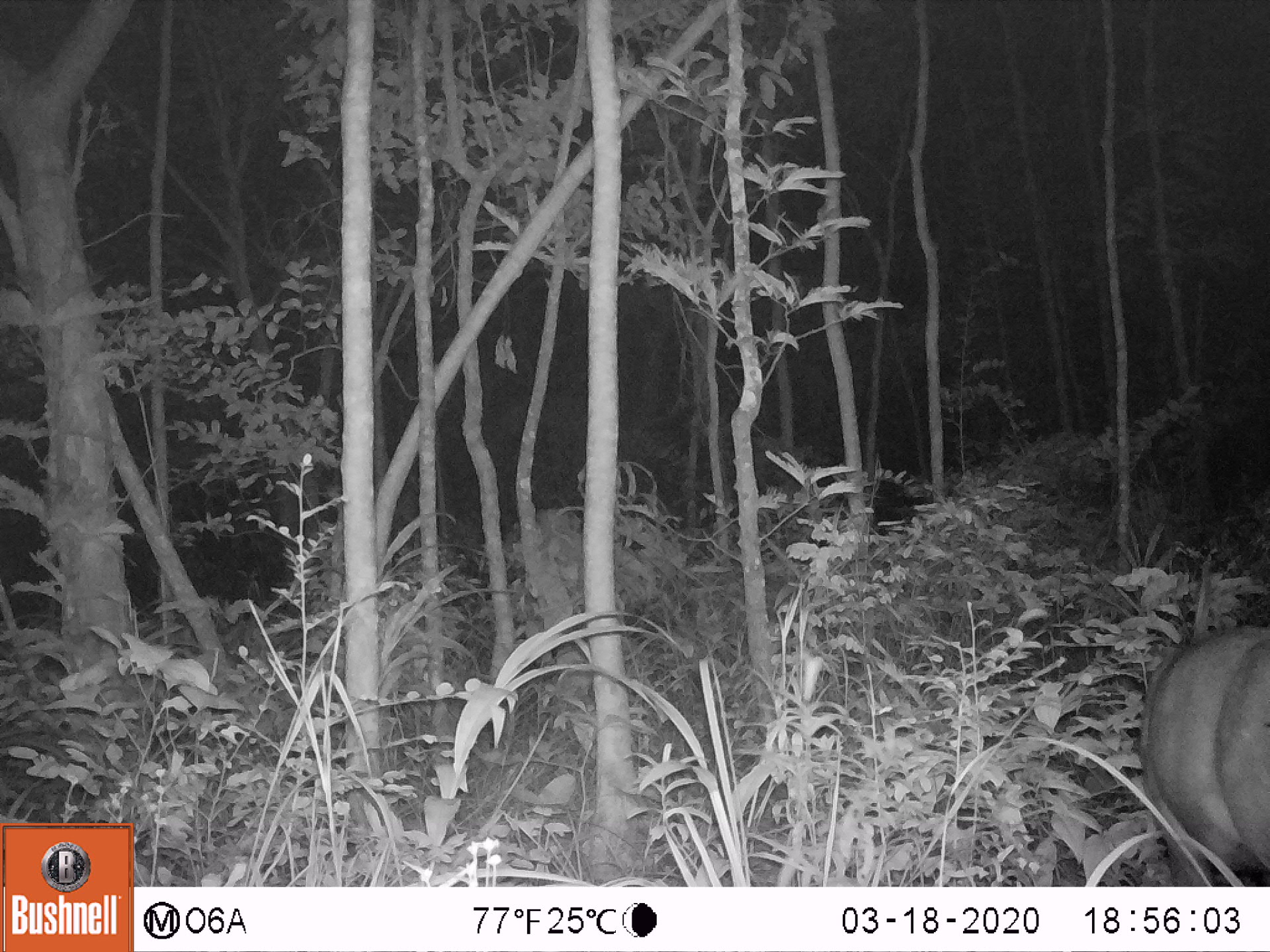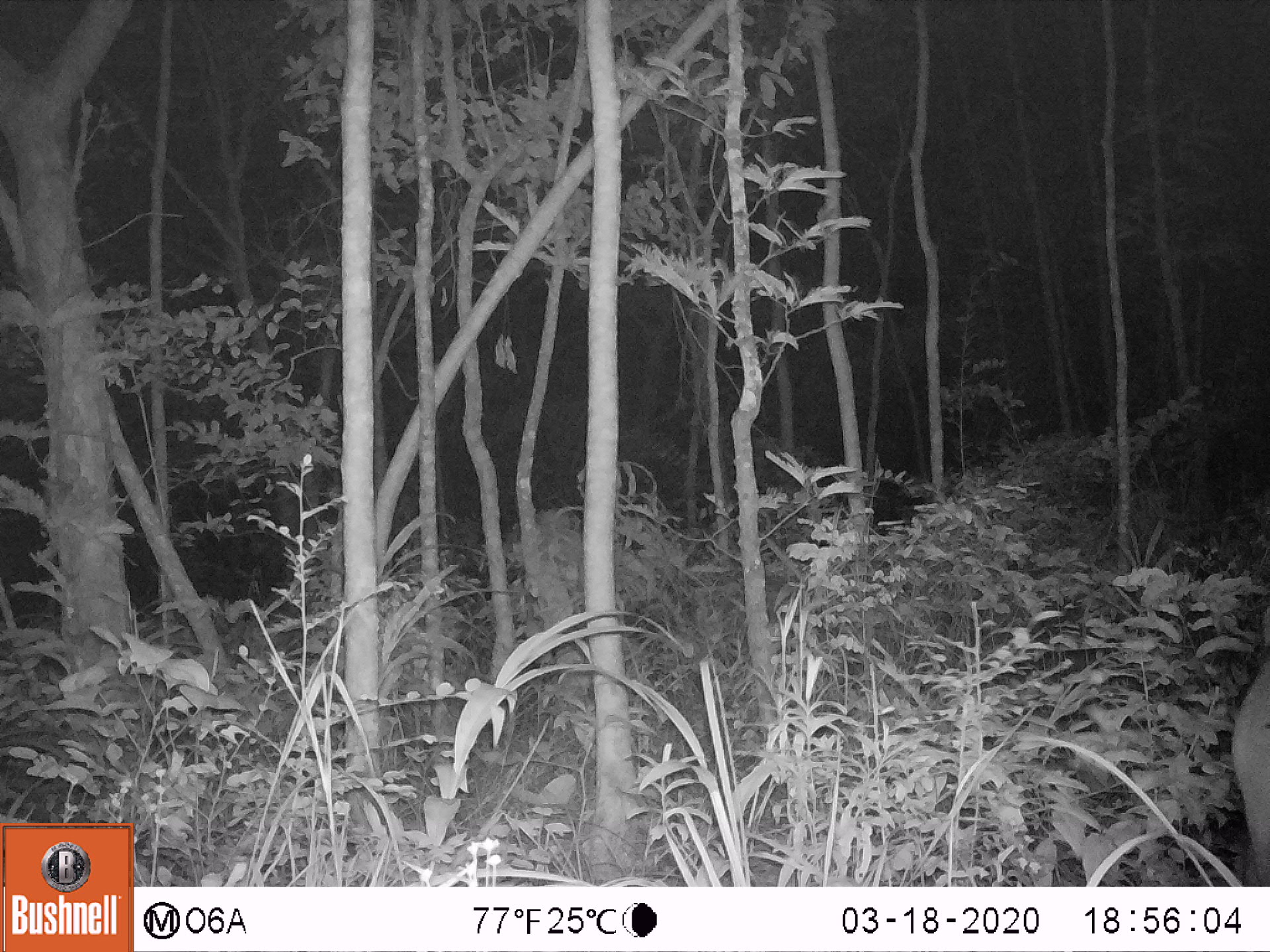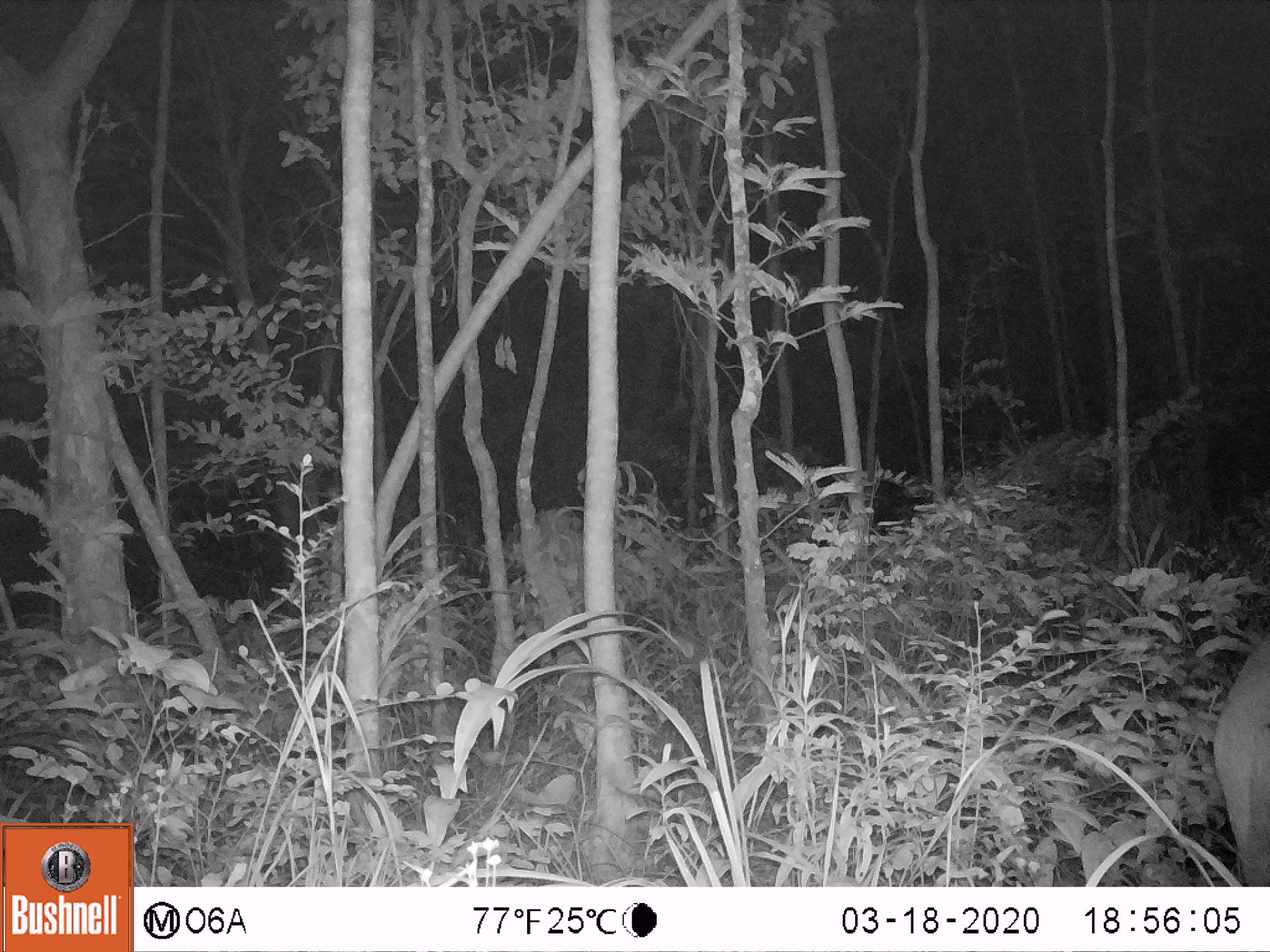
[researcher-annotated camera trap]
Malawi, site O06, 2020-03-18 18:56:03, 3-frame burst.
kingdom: Animalia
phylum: Chordata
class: Mammalia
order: Artiodactyla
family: Bovidae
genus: Tragelaphus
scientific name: Tragelaphus sylvaticus sylvaticus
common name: cape bushbuck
Cape bushbuck (Tragelaphus sylvaticus sylvaticus), count 1.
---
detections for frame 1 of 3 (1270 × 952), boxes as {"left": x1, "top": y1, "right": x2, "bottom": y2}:
cape bushbuck: {"left": 1131, "top": 547, "right": 1269, "bottom": 883}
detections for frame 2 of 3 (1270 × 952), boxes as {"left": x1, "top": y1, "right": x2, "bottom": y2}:
cape bushbuck: {"left": 1227, "top": 611, "right": 1265, "bottom": 877}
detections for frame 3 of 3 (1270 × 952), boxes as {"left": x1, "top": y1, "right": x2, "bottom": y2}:
cape bushbuck: {"left": 1187, "top": 575, "right": 1265, "bottom": 877}